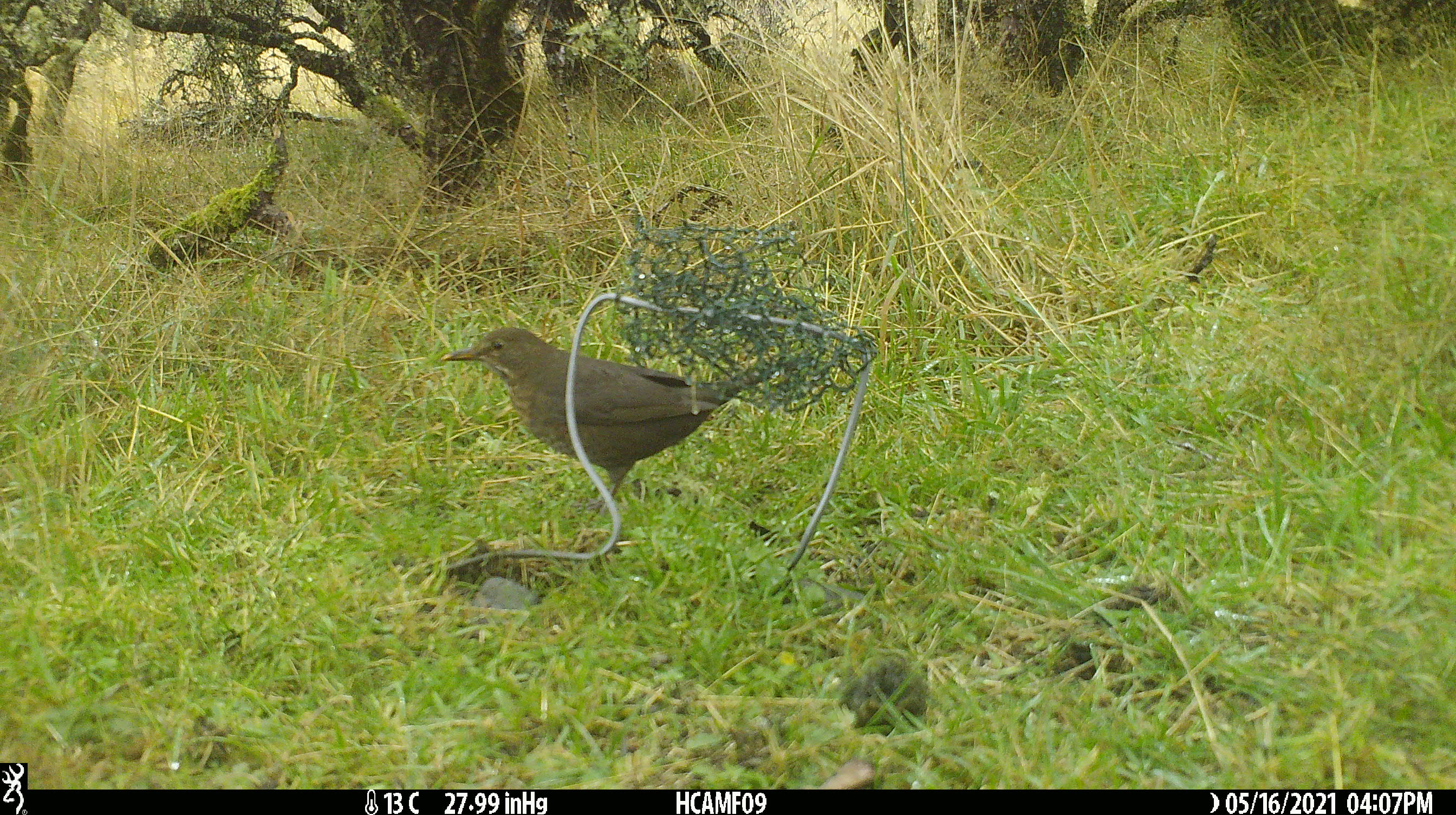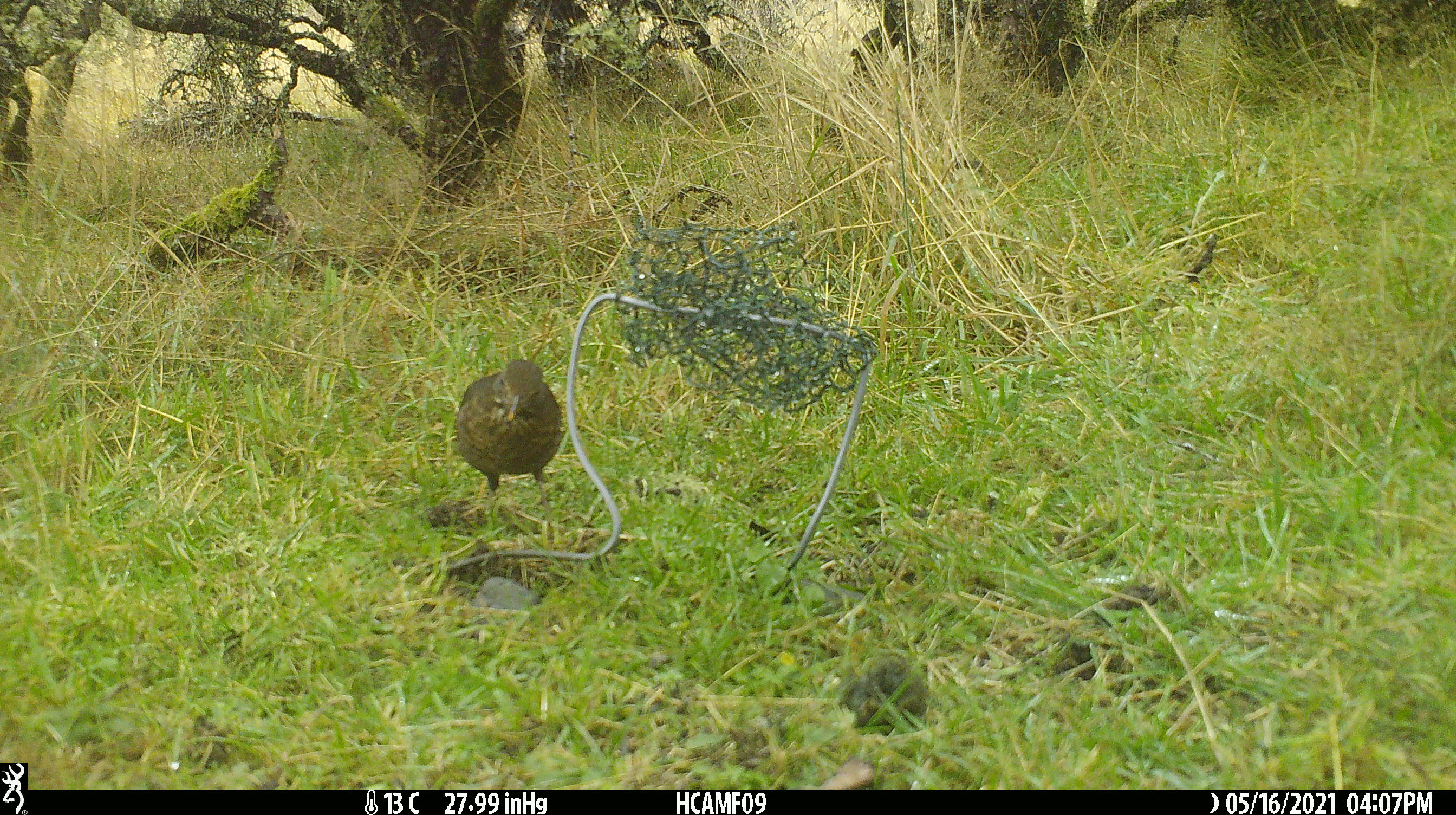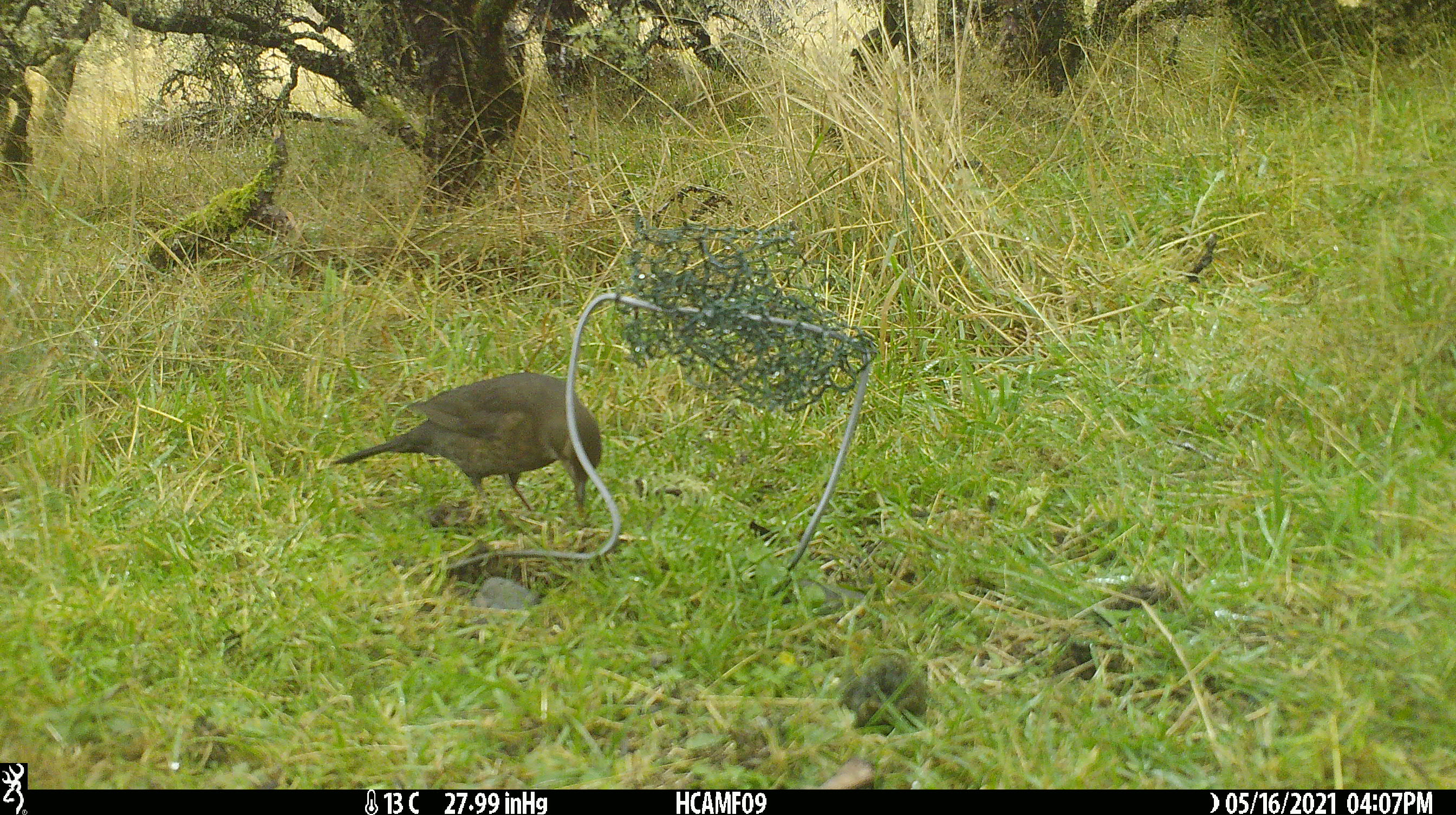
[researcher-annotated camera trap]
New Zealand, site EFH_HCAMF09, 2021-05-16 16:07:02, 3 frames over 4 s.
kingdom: Animalia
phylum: Chordata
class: Aves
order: Passeriformes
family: Turdidae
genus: Turdus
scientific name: Turdus merula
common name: eurasian blackbird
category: blackbird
Blackbird (eurasian blackbird) (Turdus merula).